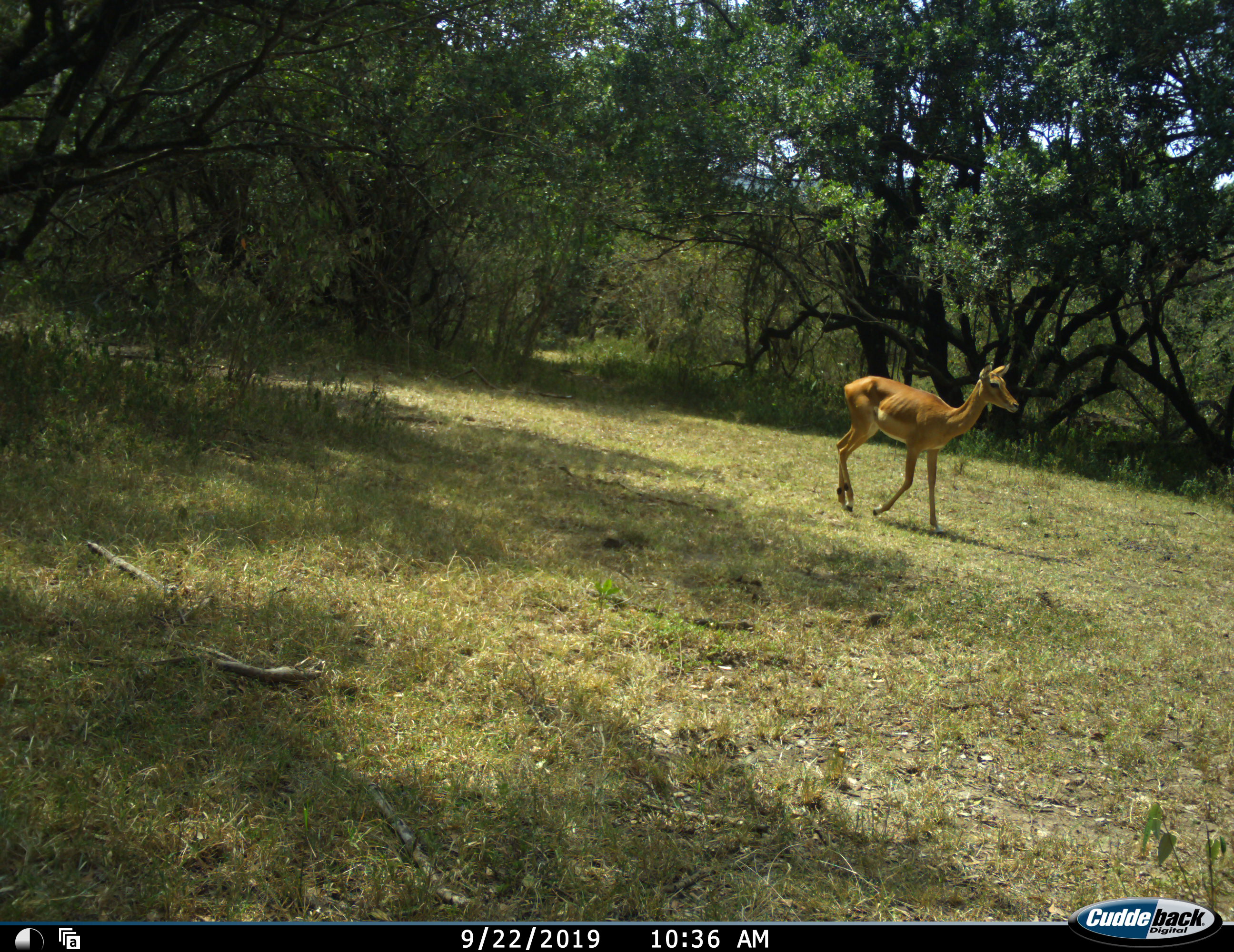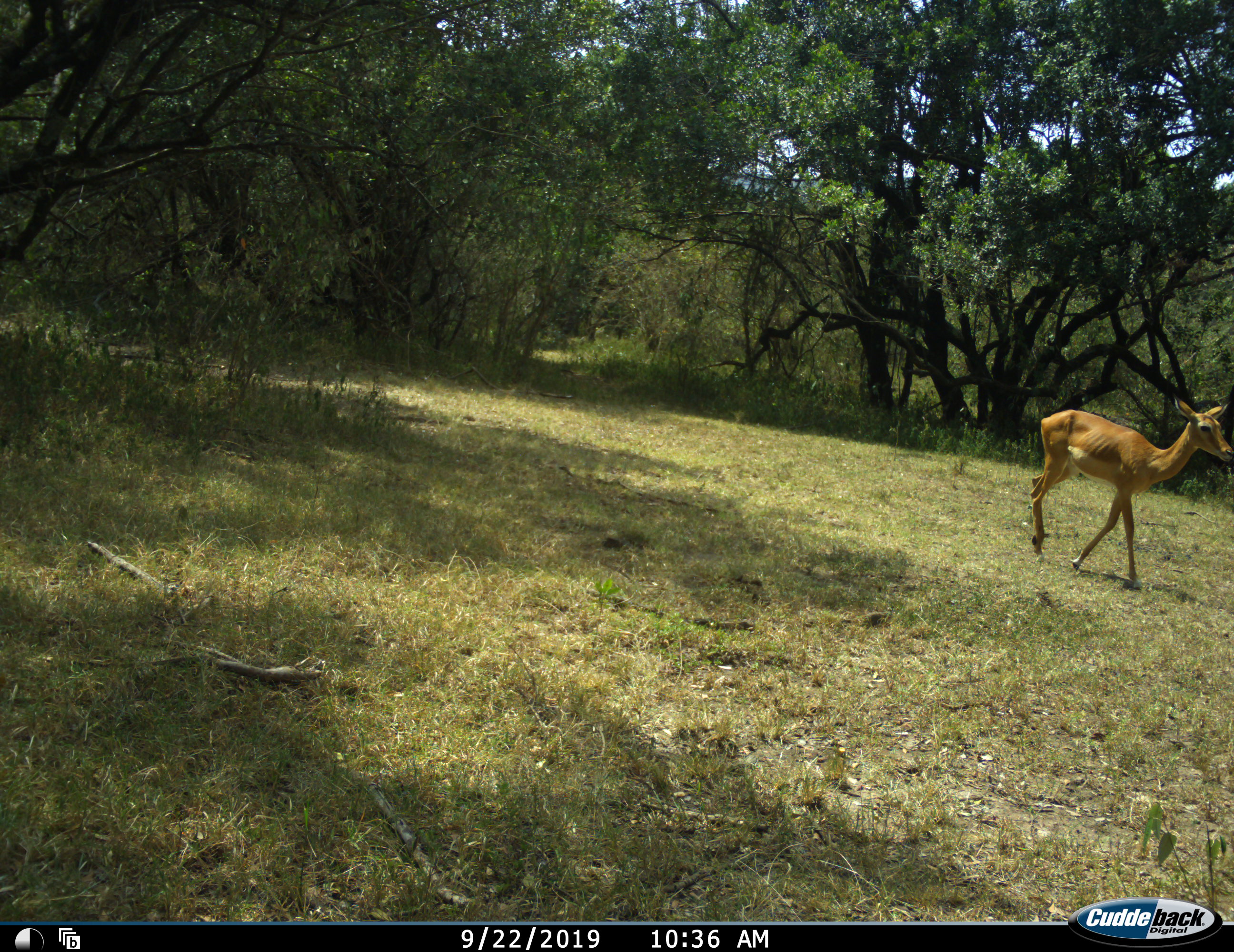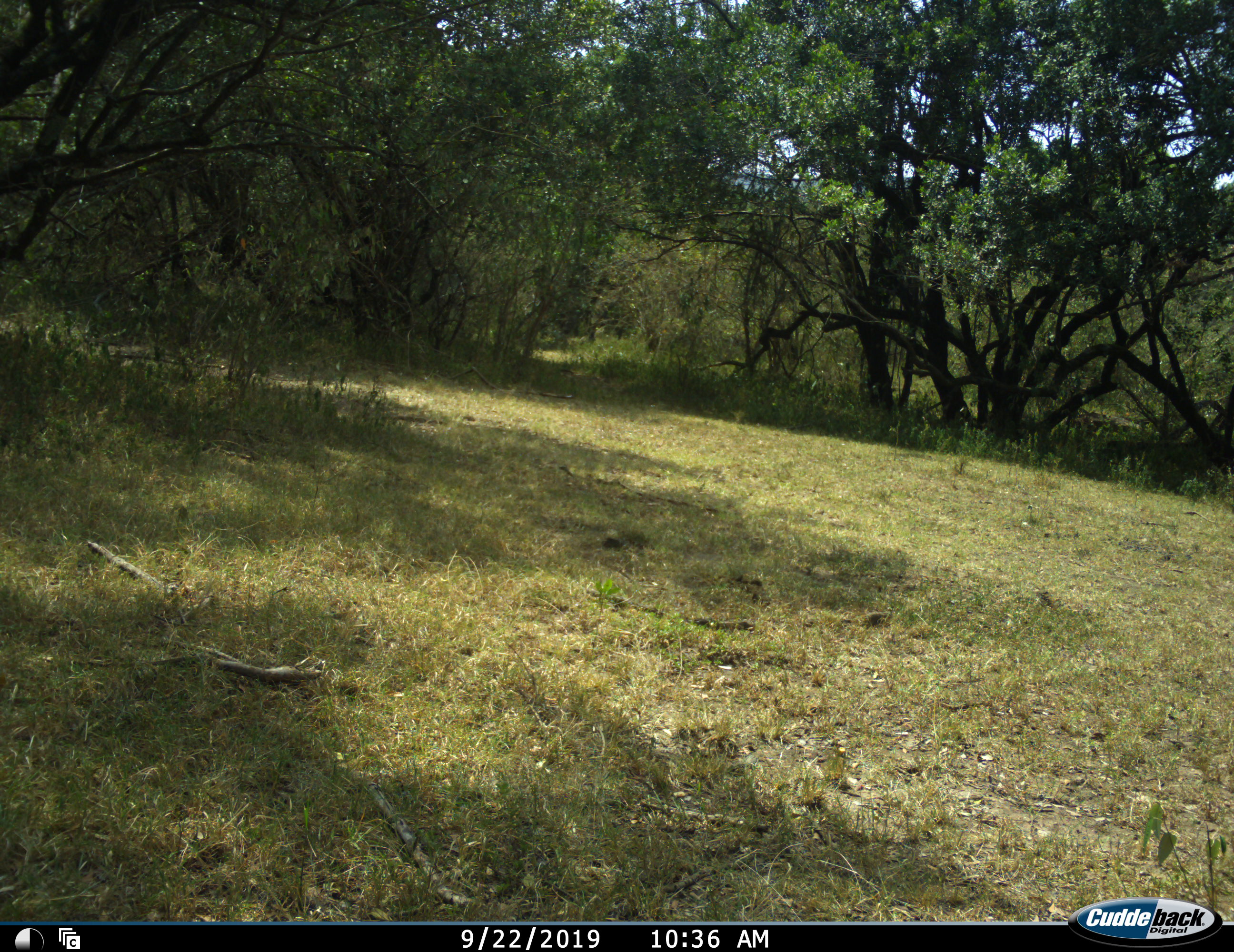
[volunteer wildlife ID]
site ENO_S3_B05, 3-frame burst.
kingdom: Animalia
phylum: Chordata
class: Mammalia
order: Artiodactyla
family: Bovidae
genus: Aepyceros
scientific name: Aepyceros melampus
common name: impala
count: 1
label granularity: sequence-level